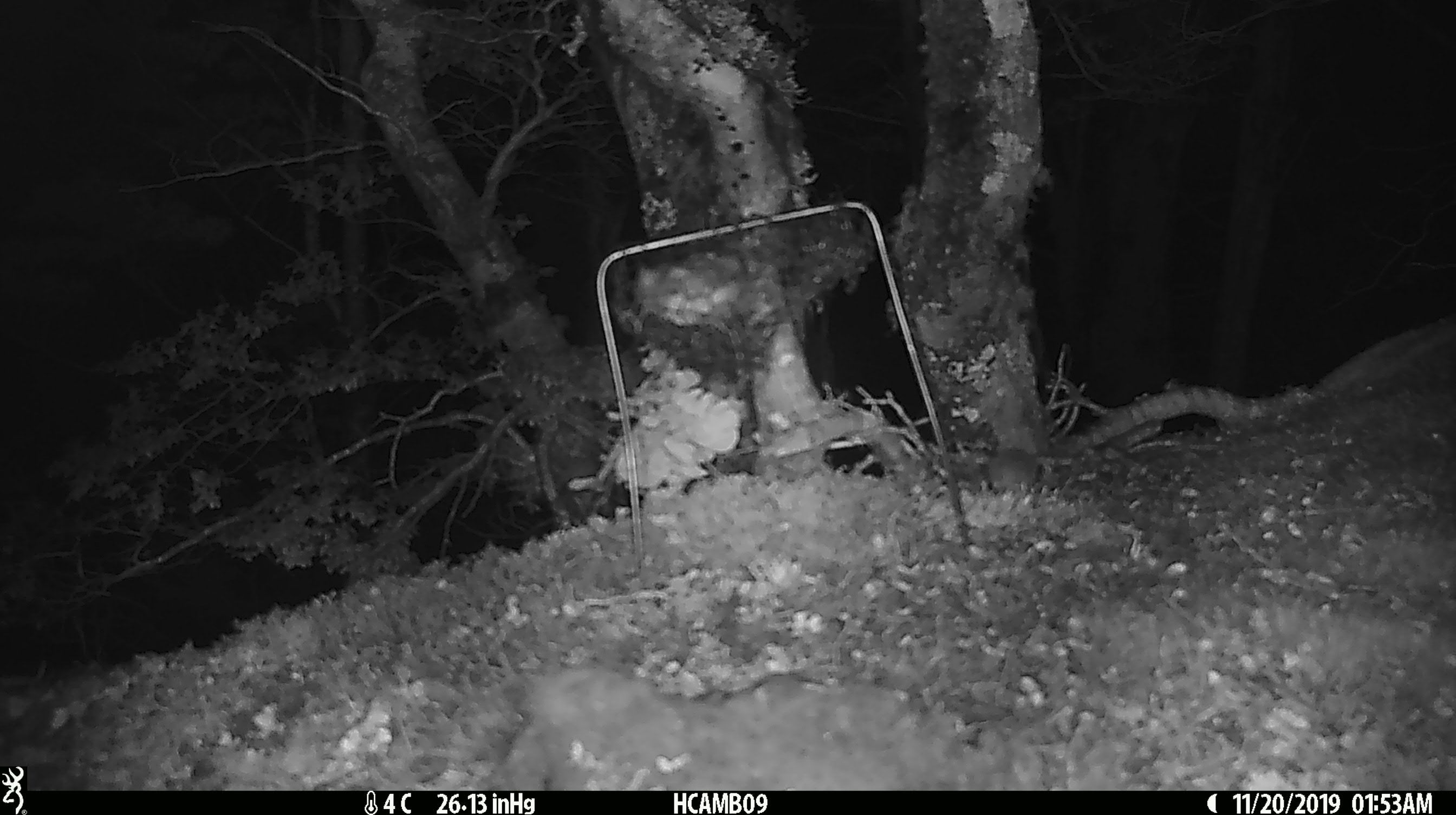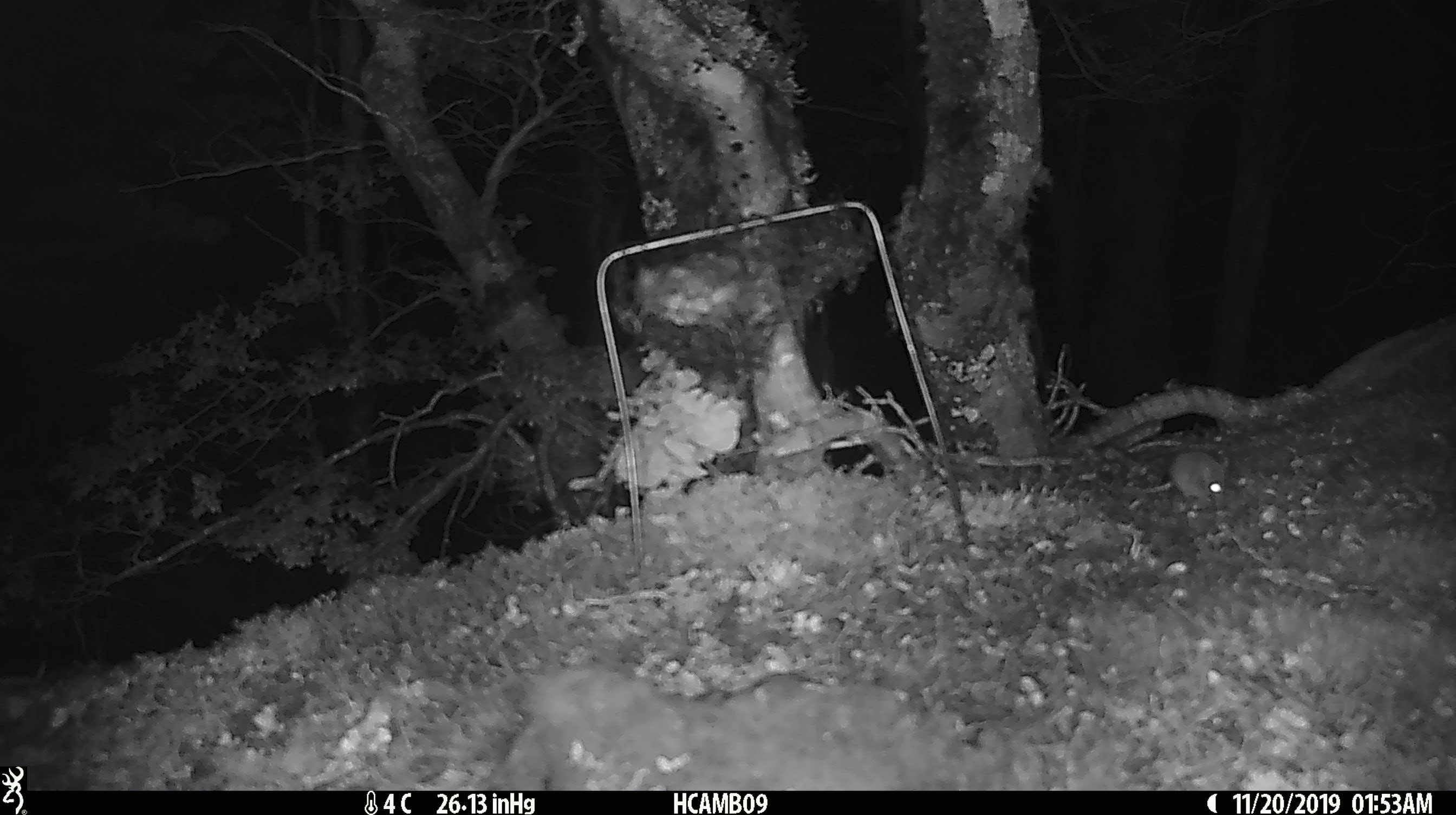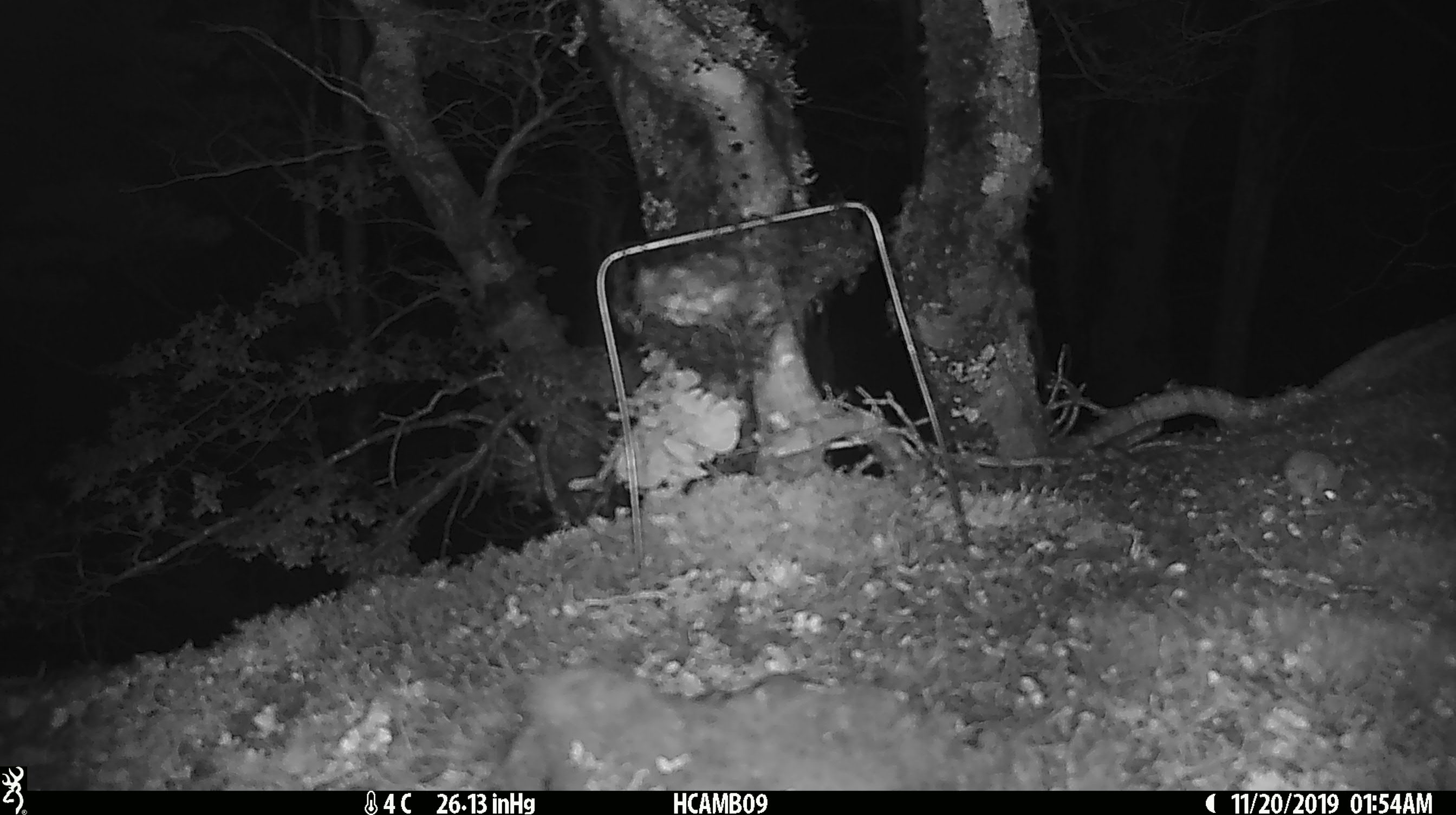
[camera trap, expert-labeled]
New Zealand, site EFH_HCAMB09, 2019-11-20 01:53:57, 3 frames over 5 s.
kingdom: Animalia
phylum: Chordata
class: Mammalia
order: Rodentia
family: Muridae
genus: Mus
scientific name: Mus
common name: mouse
Mouse (Mus).